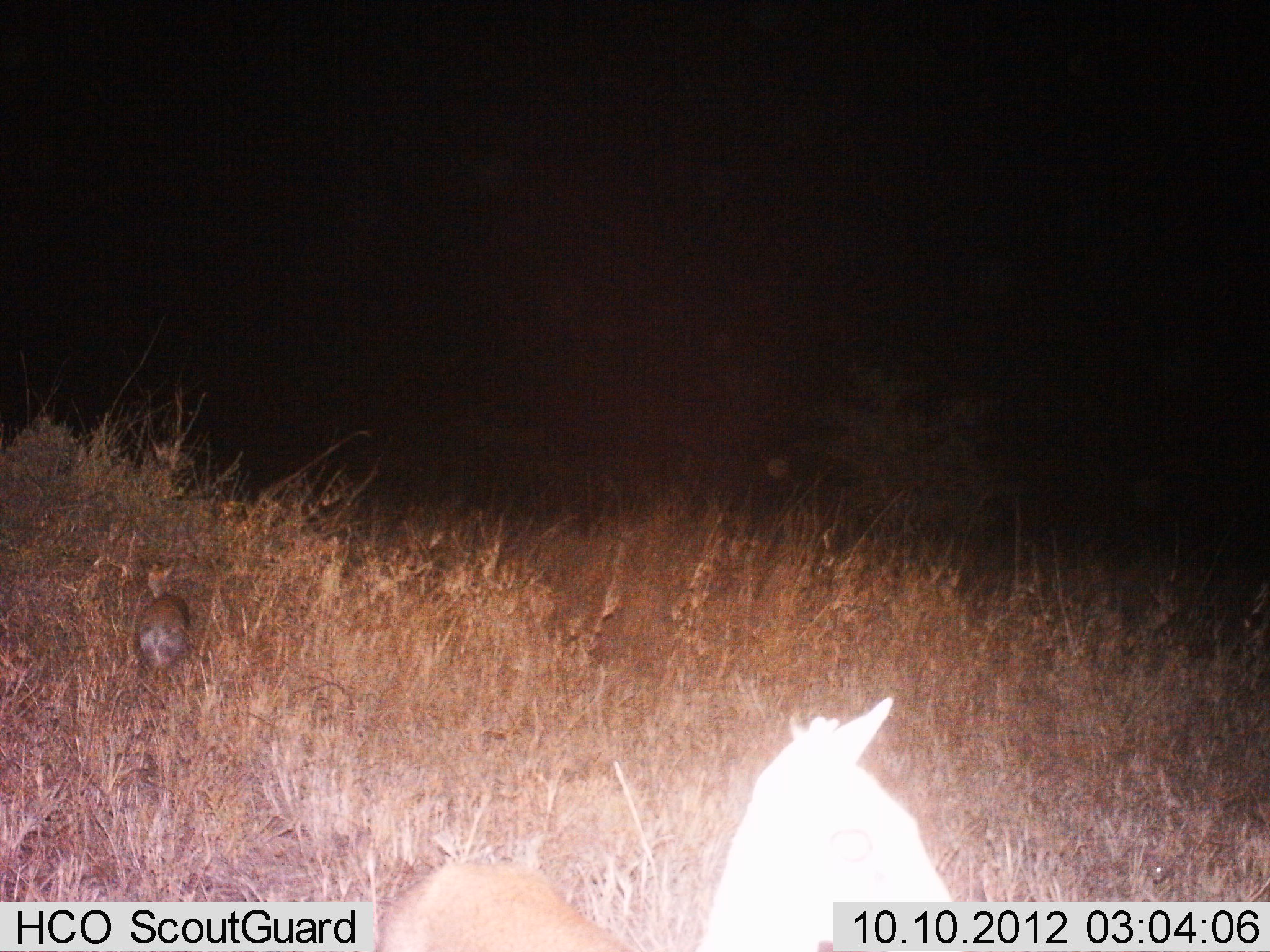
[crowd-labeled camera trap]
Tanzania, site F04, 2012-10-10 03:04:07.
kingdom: Animalia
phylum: Chordata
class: Mammalia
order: Artiodactyla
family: Bovidae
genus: Madoqua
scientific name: Madoqua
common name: dikdik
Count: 2.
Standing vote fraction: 71%.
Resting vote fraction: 0%.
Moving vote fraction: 29%.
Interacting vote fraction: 0%.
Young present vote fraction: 0%.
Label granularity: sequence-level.